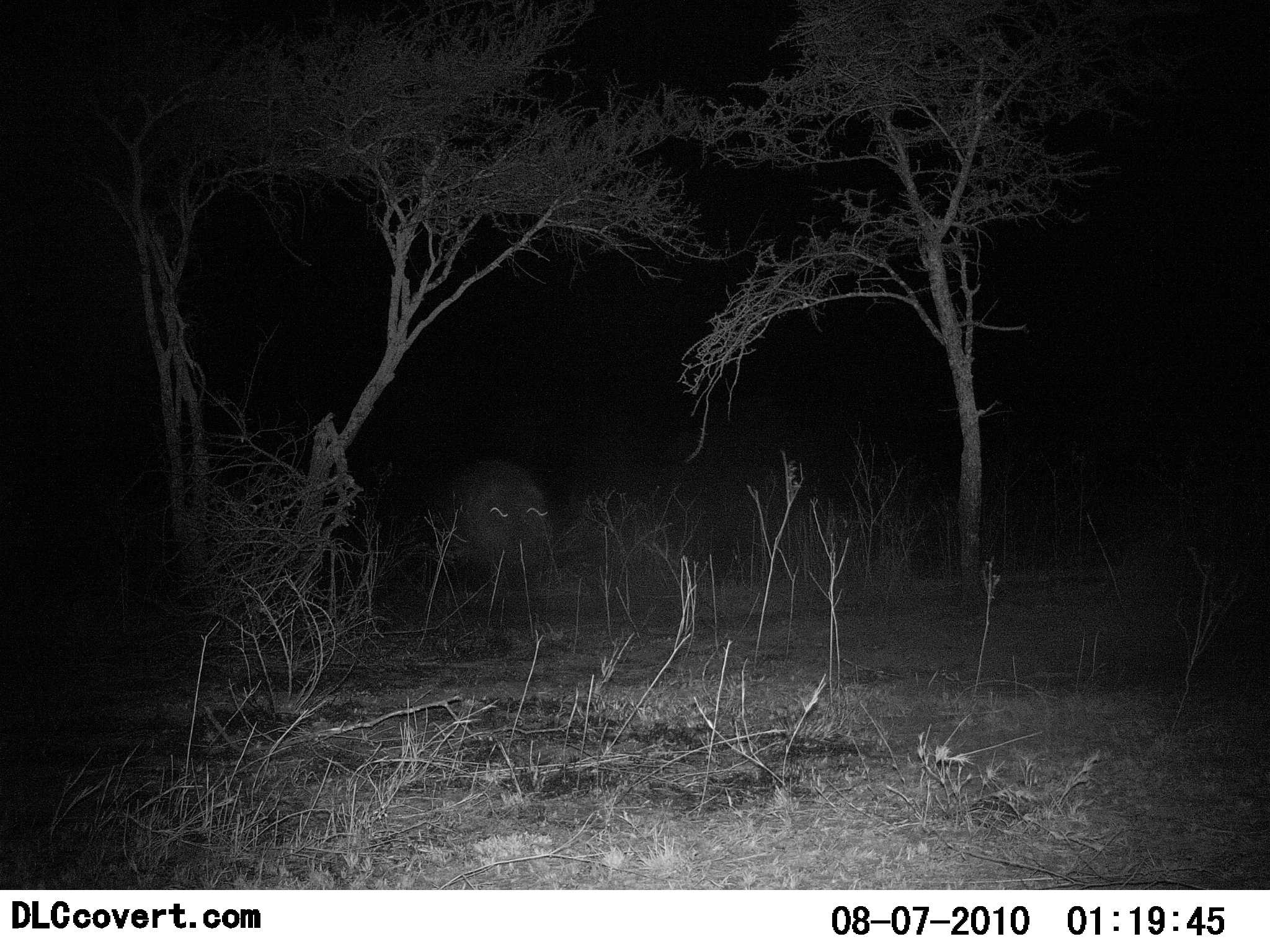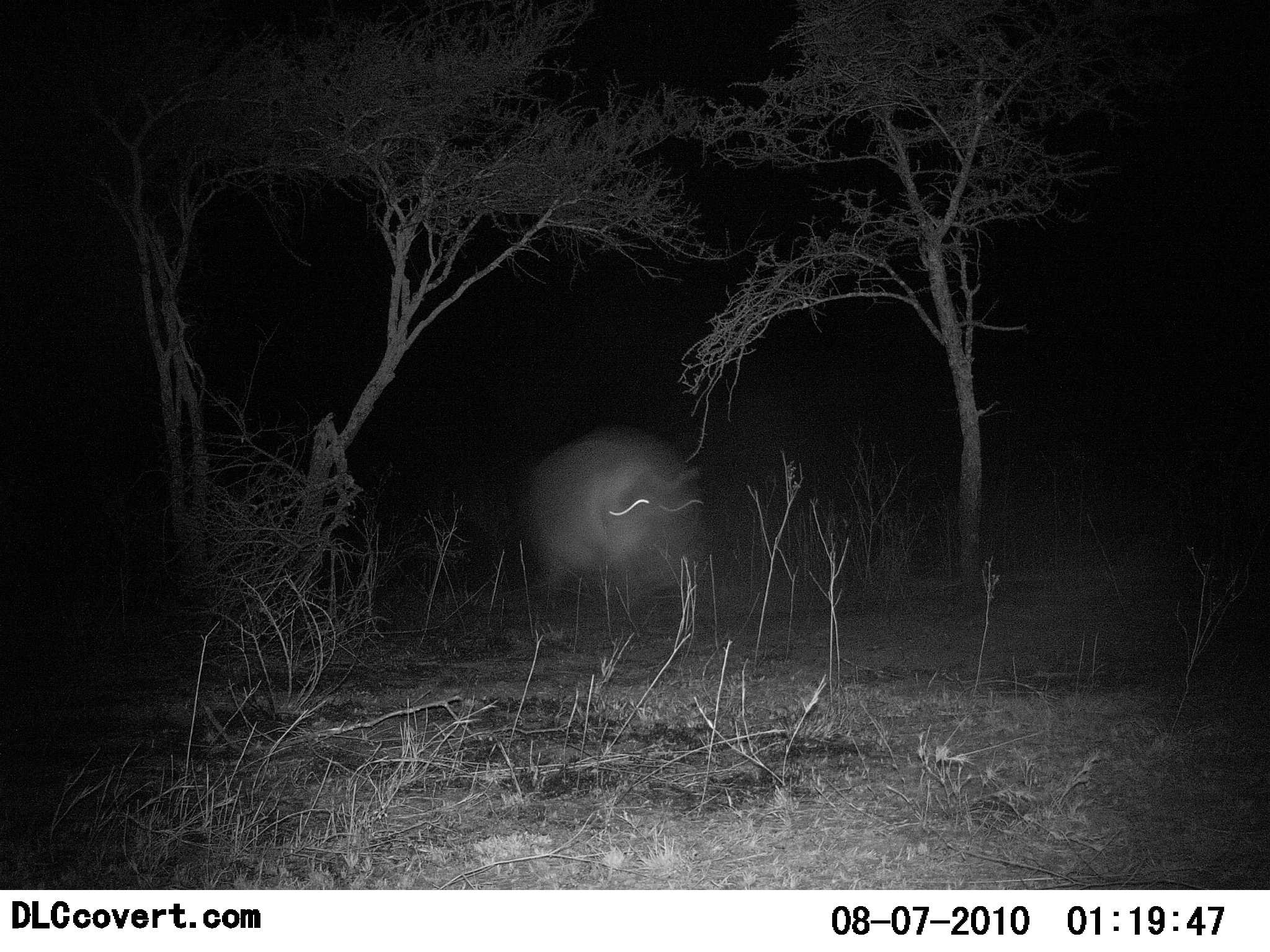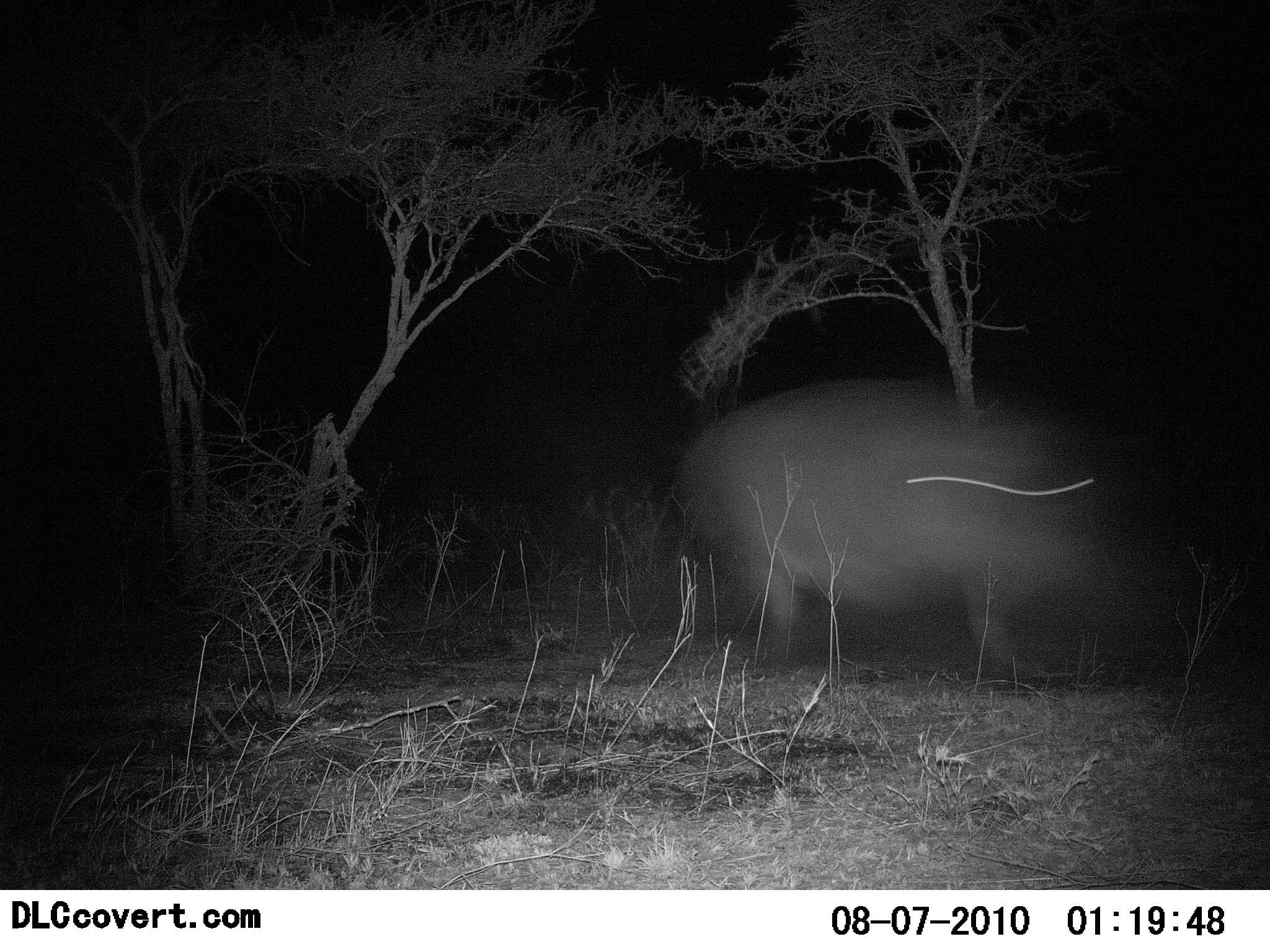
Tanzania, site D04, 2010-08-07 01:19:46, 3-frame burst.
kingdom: Animalia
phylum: Chordata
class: Mammalia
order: Artiodactyla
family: Hippopotamidae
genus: Hippopotamus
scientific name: Hippopotamus amphibius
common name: hippopotamus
Hippopotamus (Hippopotamus amphibius), count 1. Behavior (volunteer vote fractions): standing 0%, resting 0%, moving 100%, interacting 0%. Young present (vote fraction): 0%. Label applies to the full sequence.